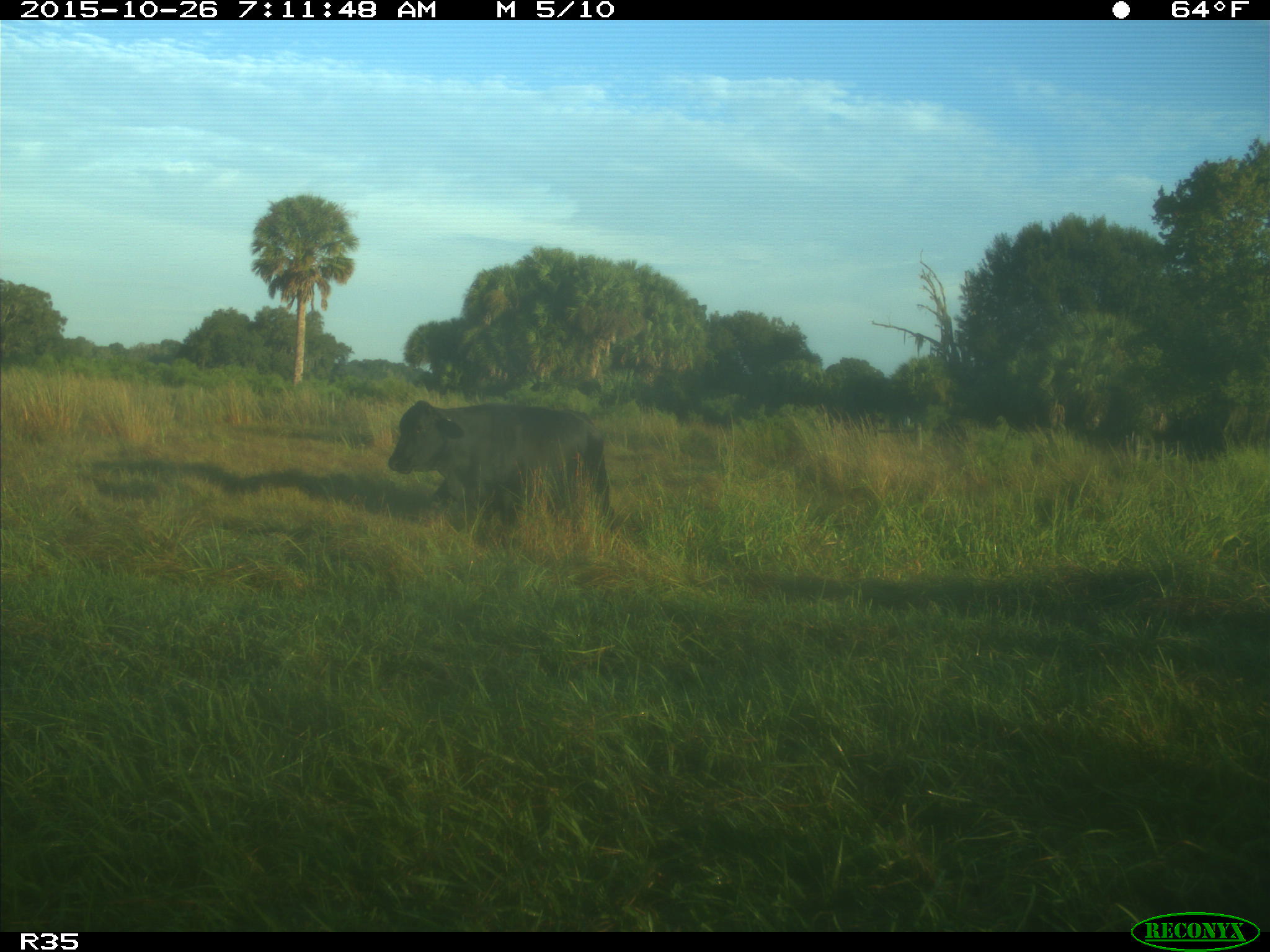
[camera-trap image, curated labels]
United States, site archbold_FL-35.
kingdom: Animalia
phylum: Chordata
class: Mammalia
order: Artiodactyla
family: Bovidae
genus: Bos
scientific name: Bos taurus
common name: domestic cow